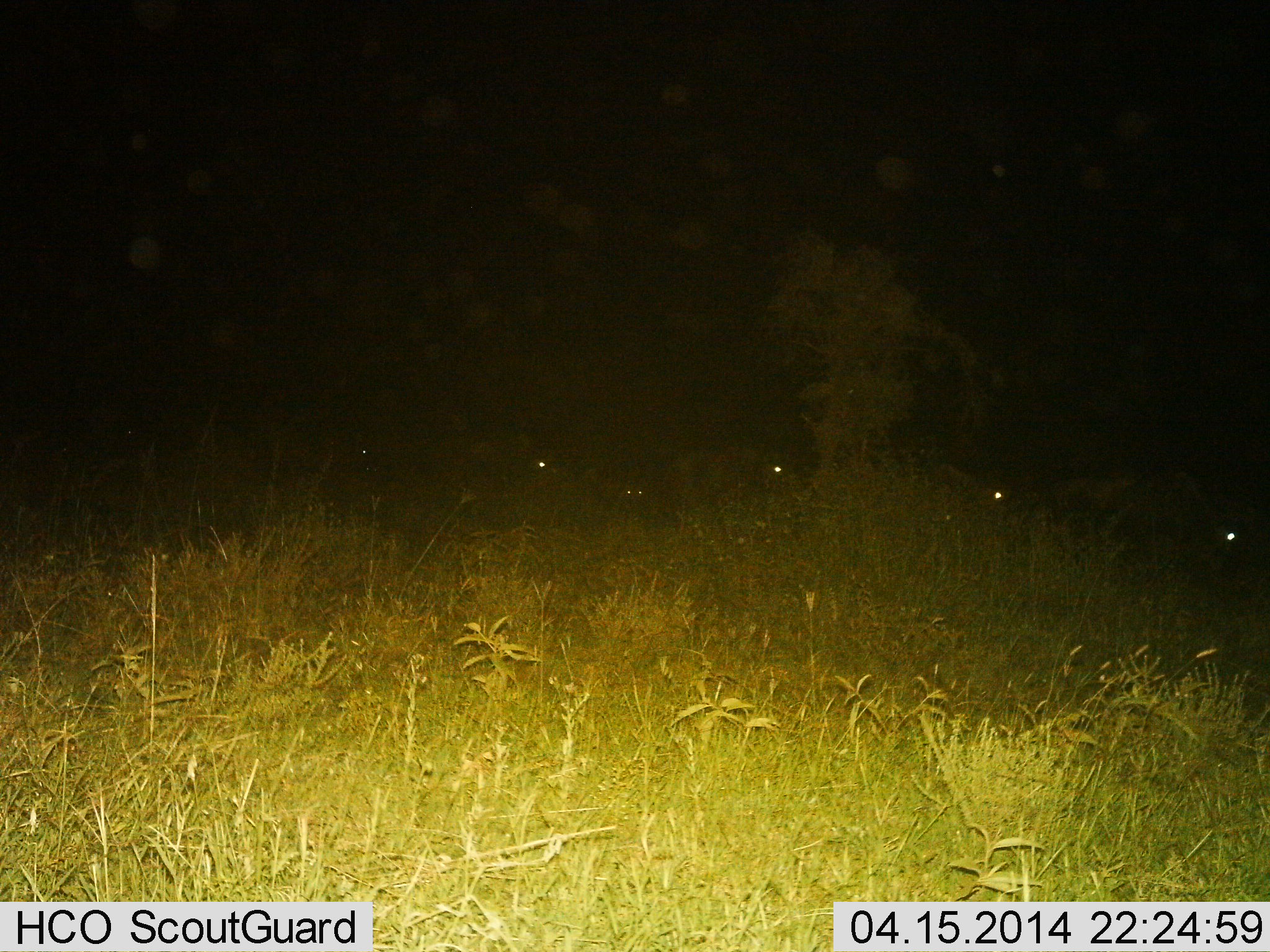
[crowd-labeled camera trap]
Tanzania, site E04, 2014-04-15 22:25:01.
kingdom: Animalia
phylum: Chordata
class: Mammalia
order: Artiodactyla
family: Bovidae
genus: Connochaetes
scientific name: Connochaetes taurinus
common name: blue wildebeest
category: wildebeest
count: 6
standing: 50%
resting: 10%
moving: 50%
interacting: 0%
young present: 0%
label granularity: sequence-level